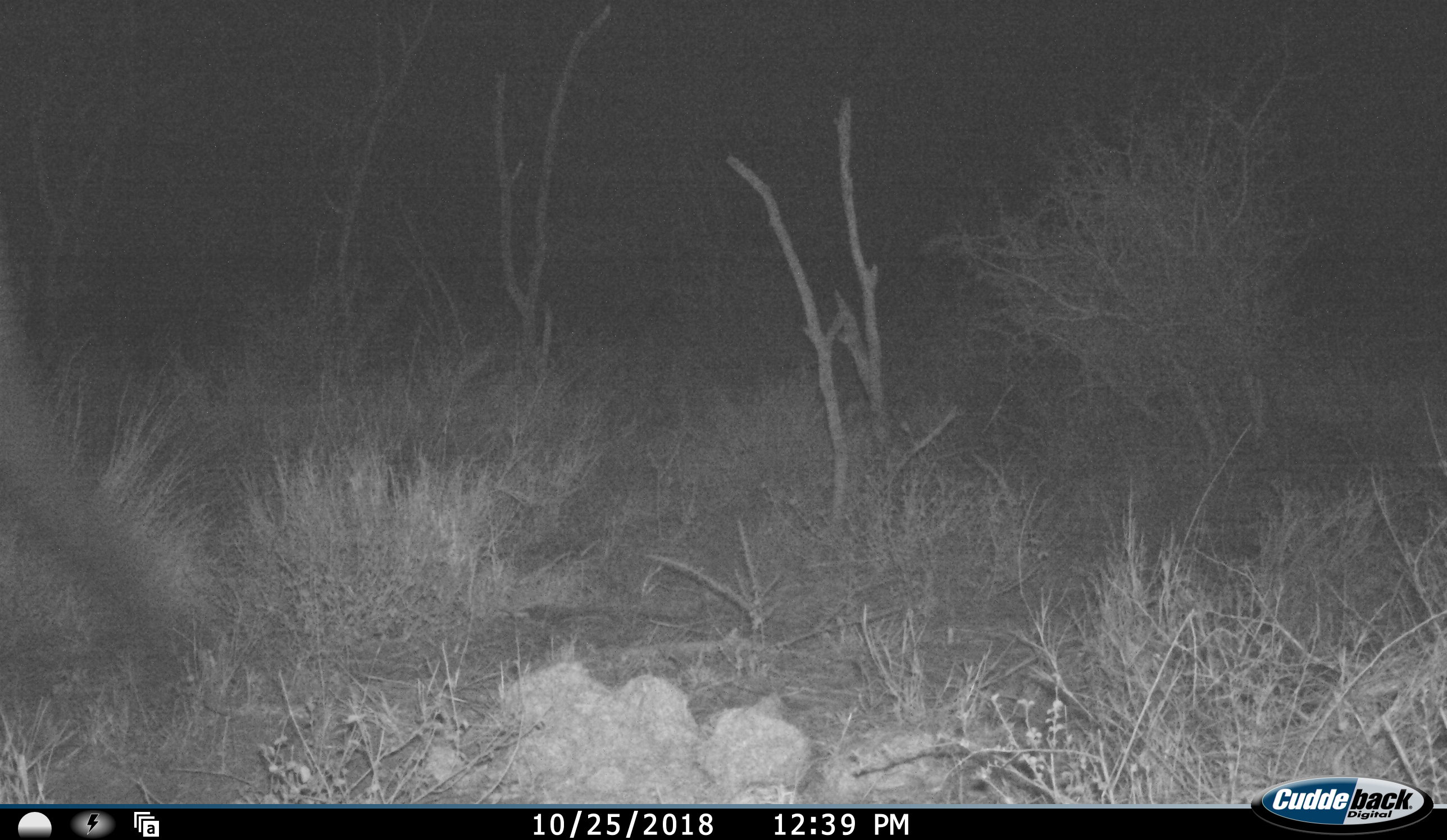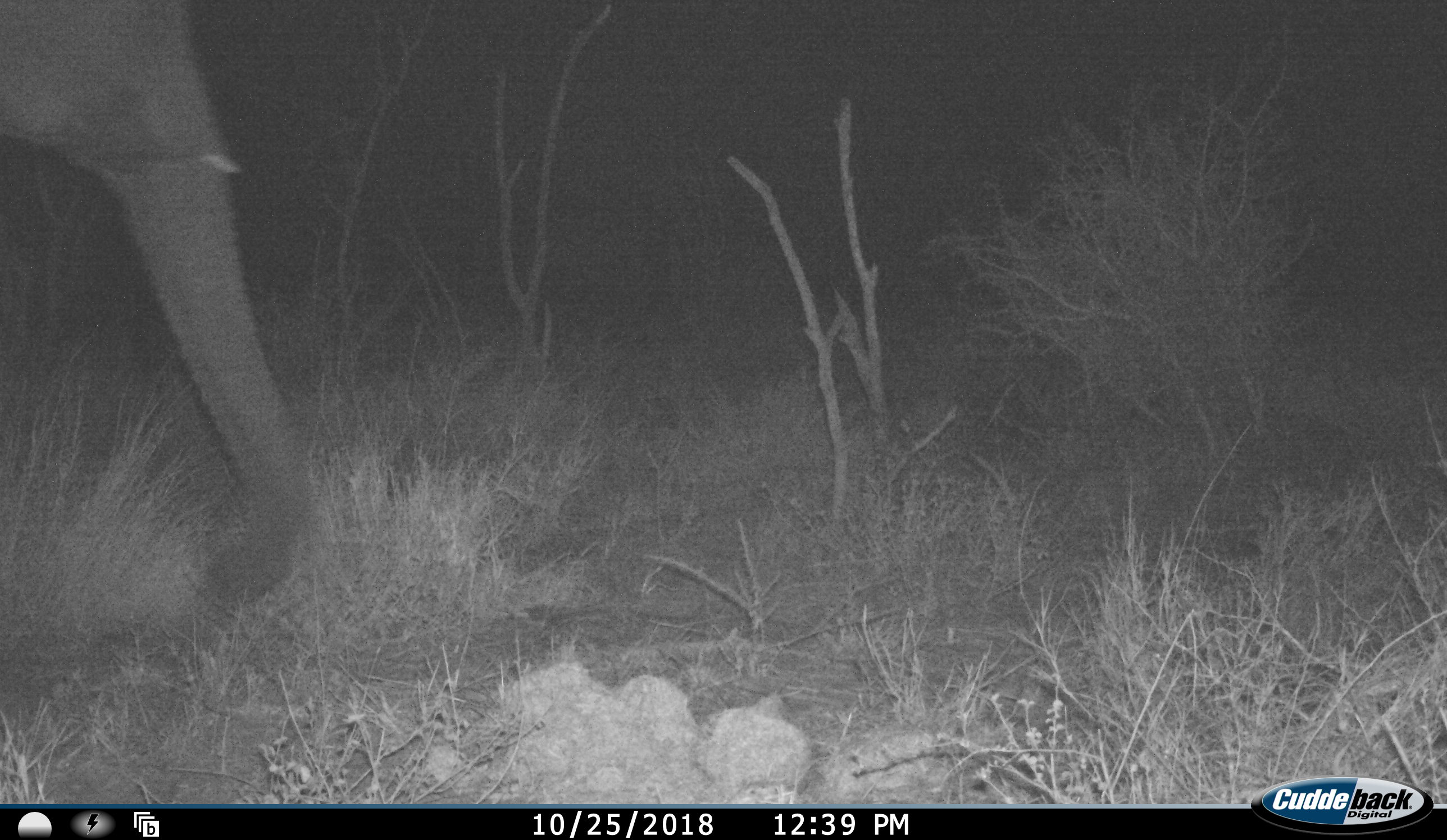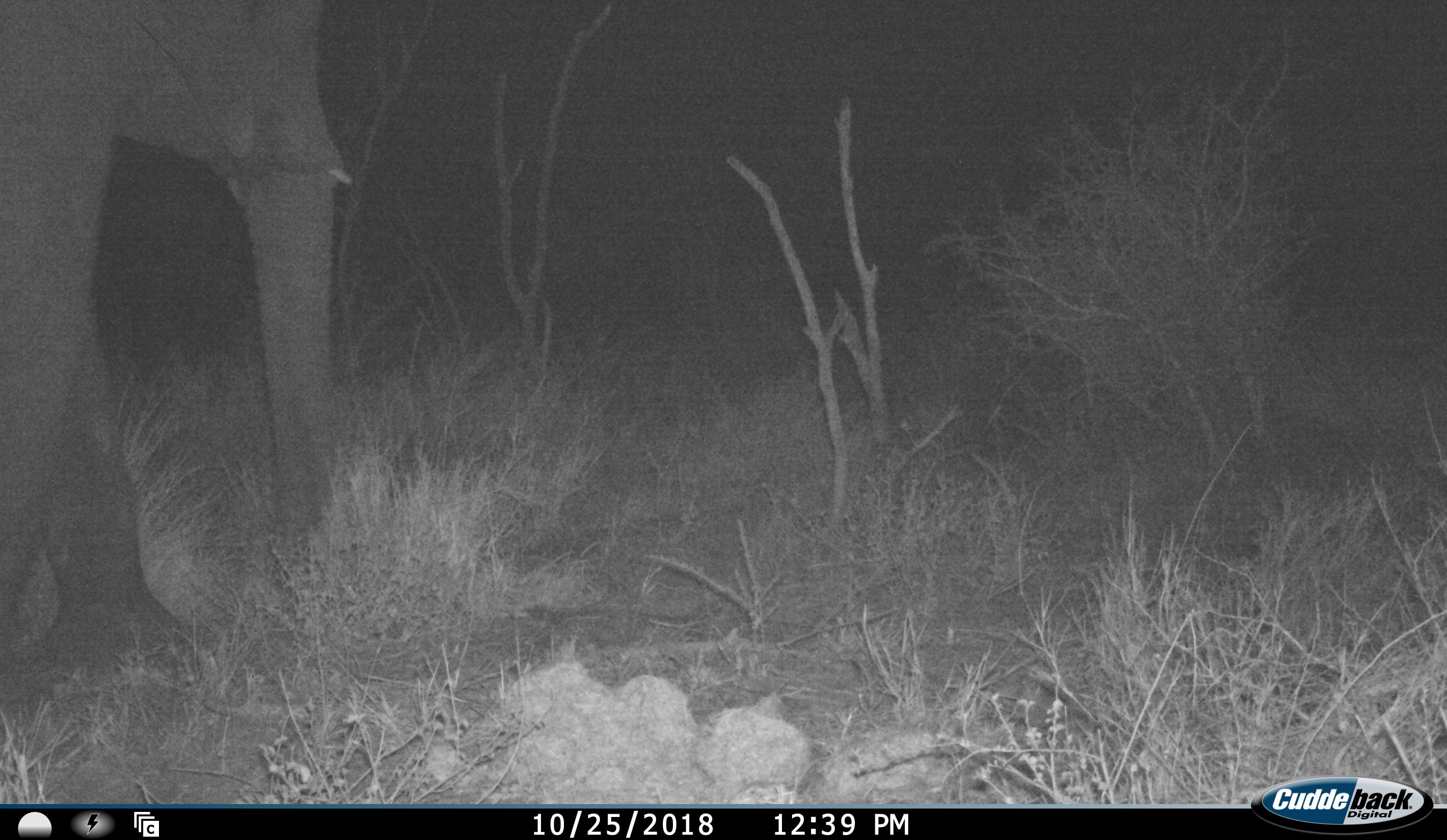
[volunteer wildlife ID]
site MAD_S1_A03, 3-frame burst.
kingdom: Animalia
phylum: Chordata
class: Mammalia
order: Proboscidea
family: Elephantidae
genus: Loxodonta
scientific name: Loxodonta africana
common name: african bush elephant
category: elephant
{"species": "elephant (african bush elephant) (Loxodonta africana)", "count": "1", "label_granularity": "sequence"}